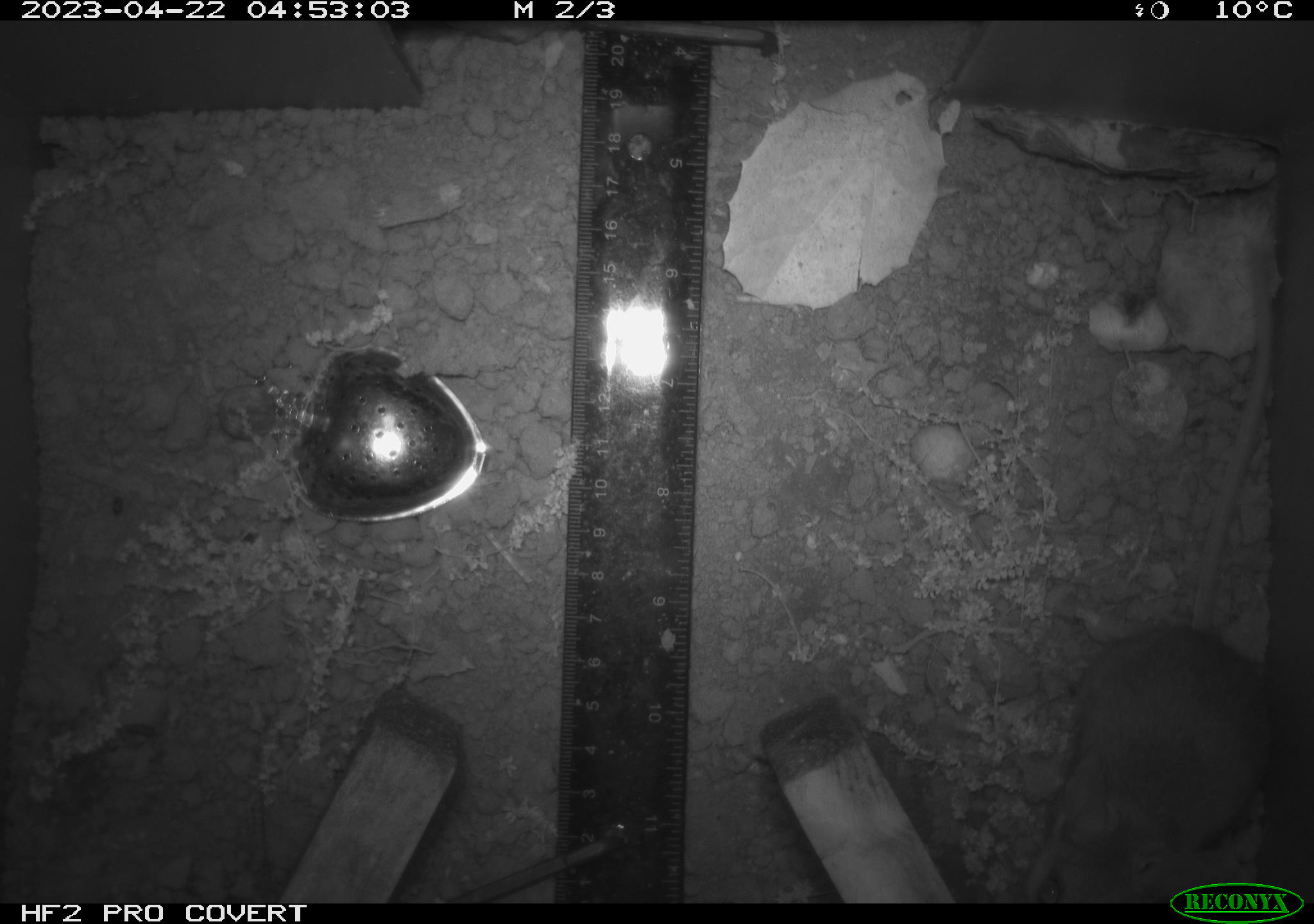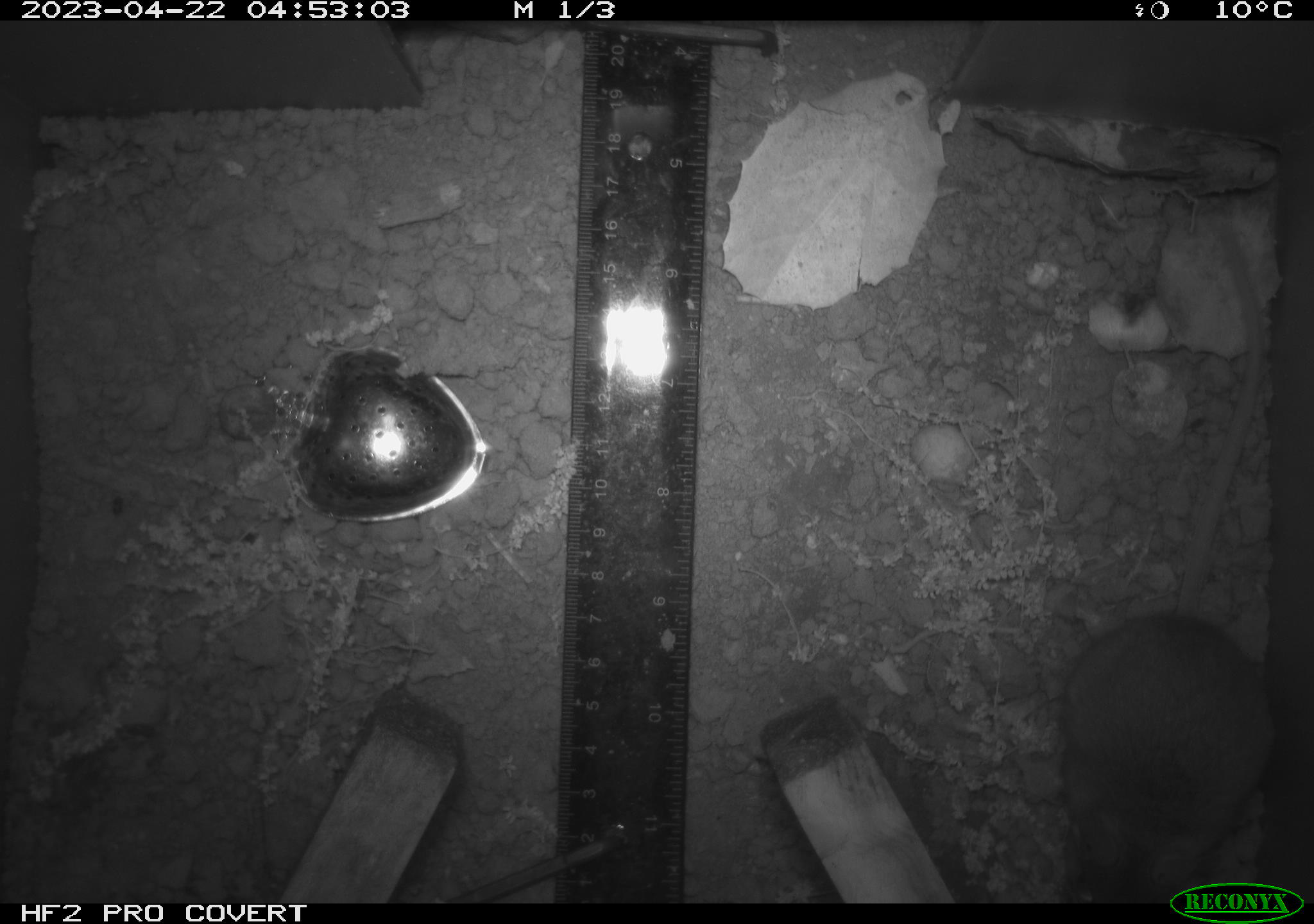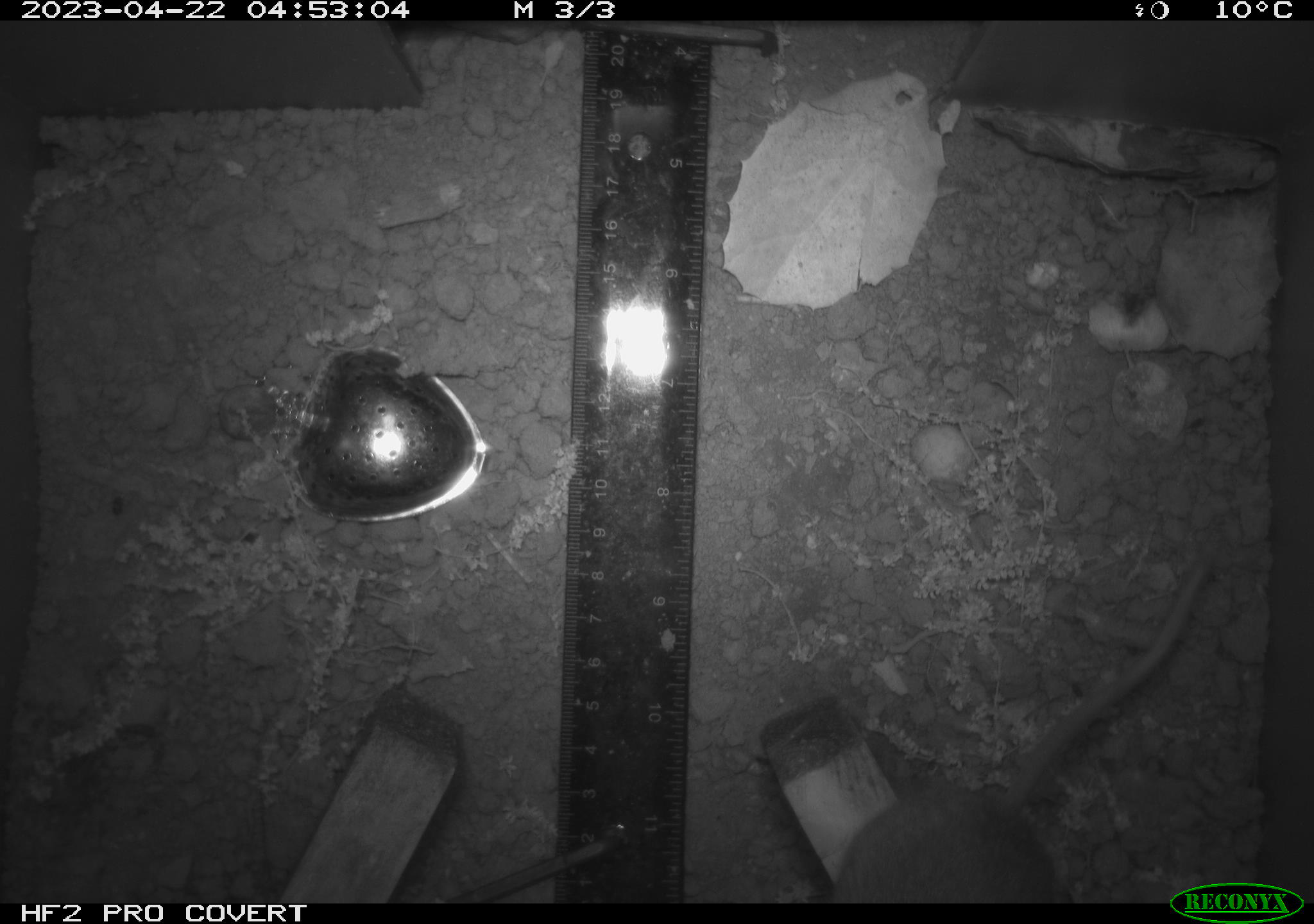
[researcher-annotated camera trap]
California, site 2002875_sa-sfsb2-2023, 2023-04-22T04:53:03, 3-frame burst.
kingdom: Animalia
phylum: Chordata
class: Mammalia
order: Rodentia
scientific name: Rodentia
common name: mouse species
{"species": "mouse species (Rodentia)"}